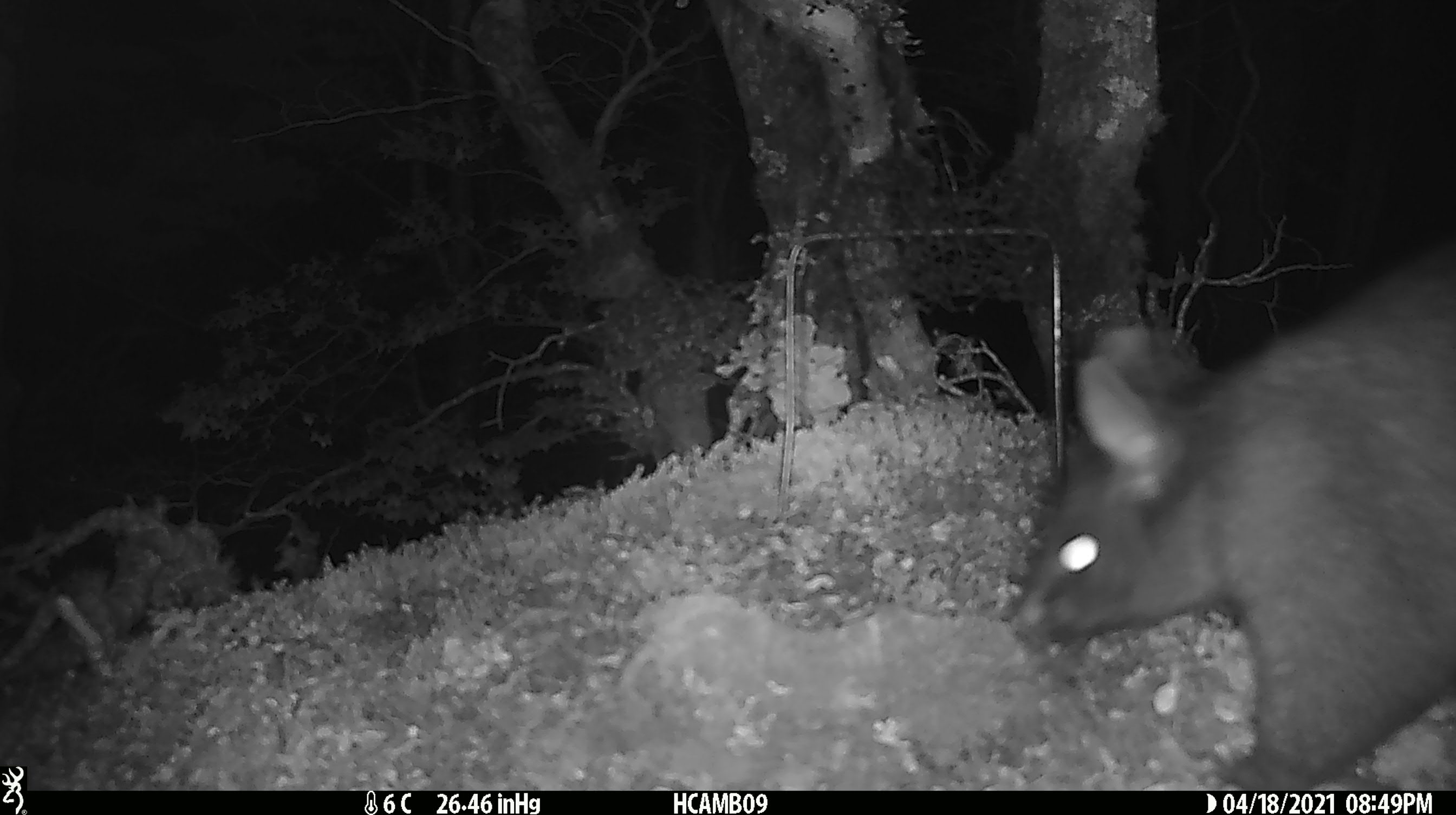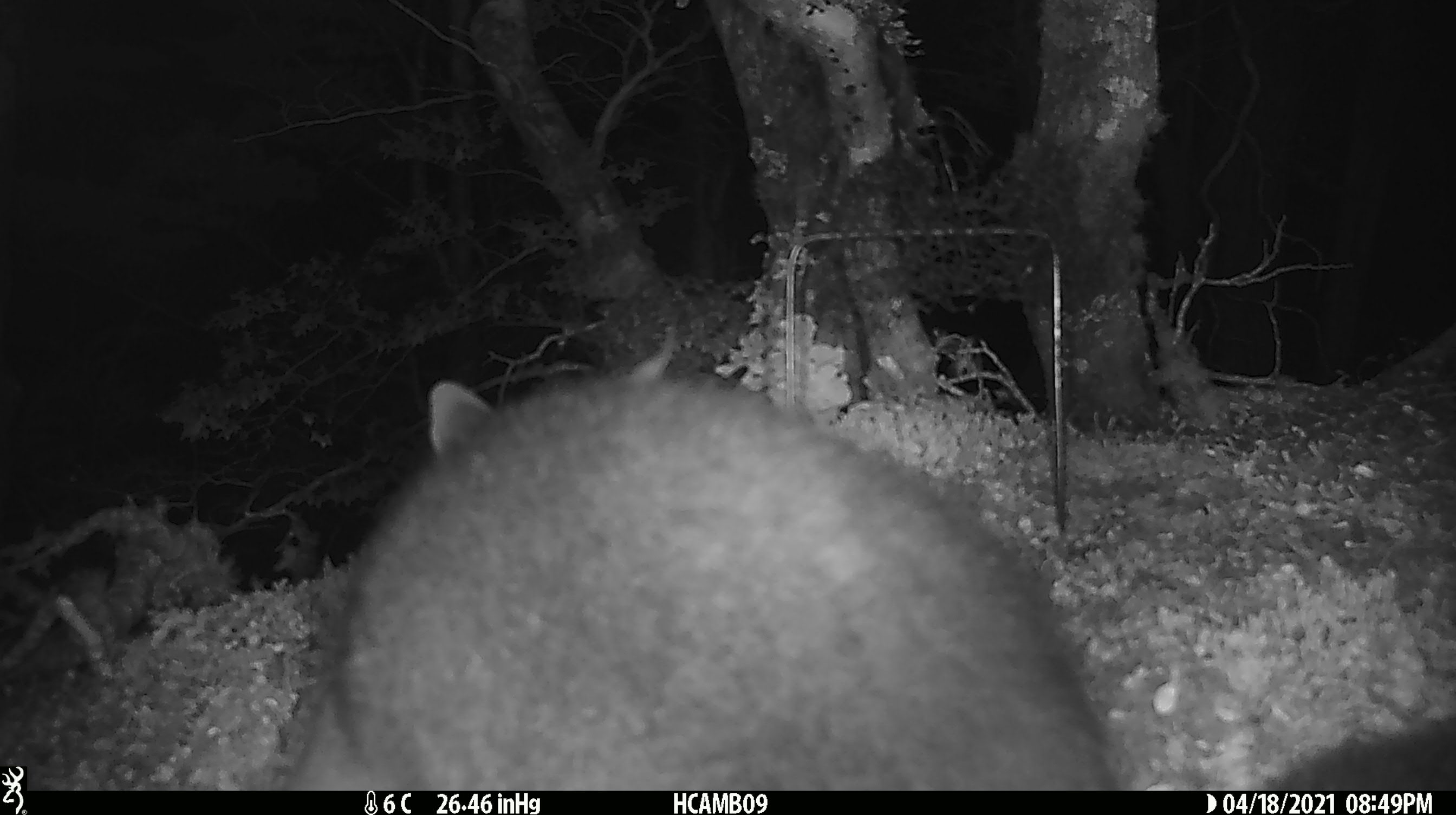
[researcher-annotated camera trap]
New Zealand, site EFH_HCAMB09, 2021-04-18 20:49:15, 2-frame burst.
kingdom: Animalia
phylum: Chordata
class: Mammalia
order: Diprotodontia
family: Phalangeridae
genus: Trichosurus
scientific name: Trichosurus vulpecula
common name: common brushtail possum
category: possum